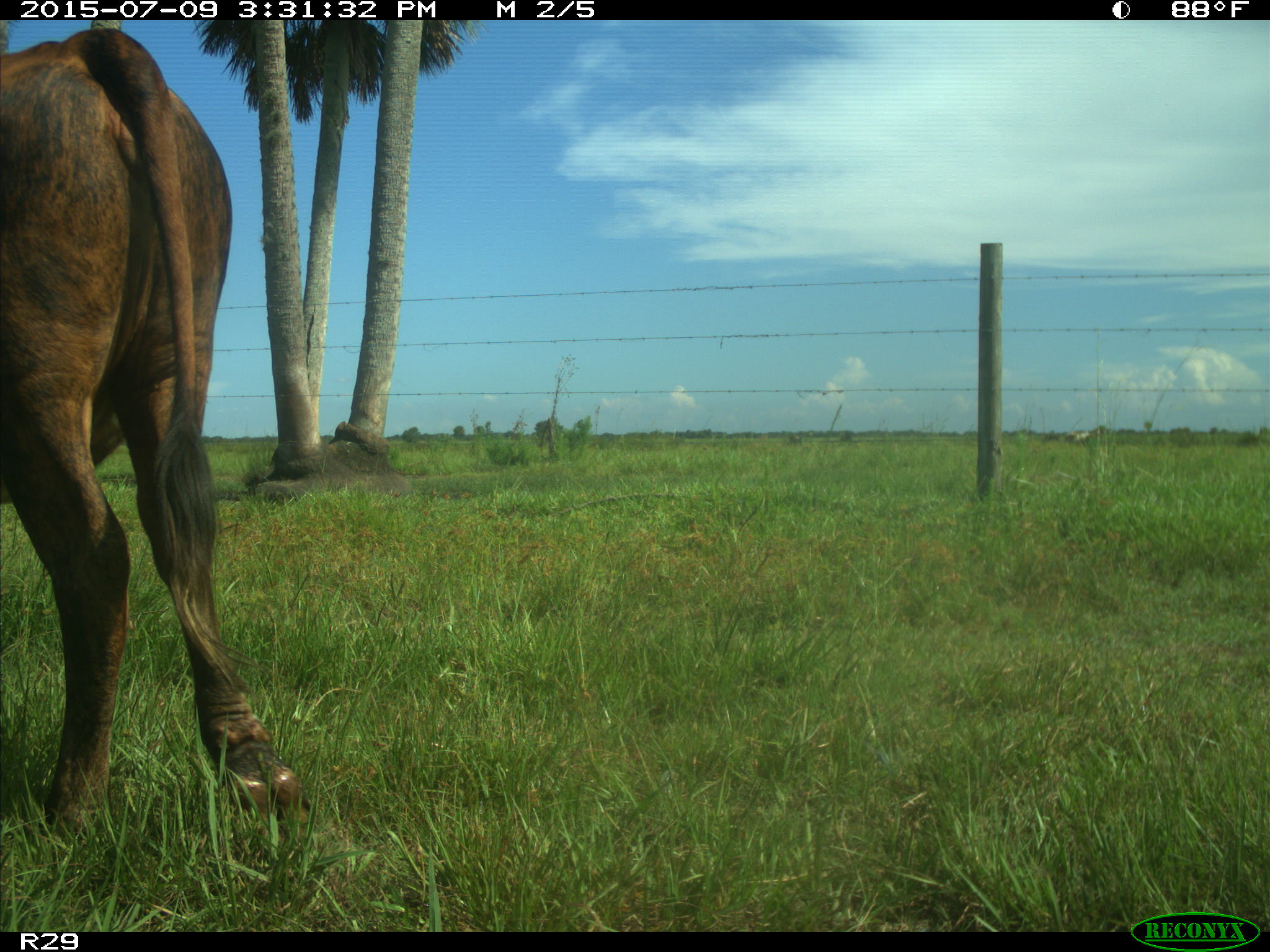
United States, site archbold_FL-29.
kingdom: Animalia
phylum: Chordata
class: Mammalia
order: Artiodactyla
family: Bovidae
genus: Bos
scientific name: Bos taurus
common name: domestic cow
Bos taurus (domestic cow).